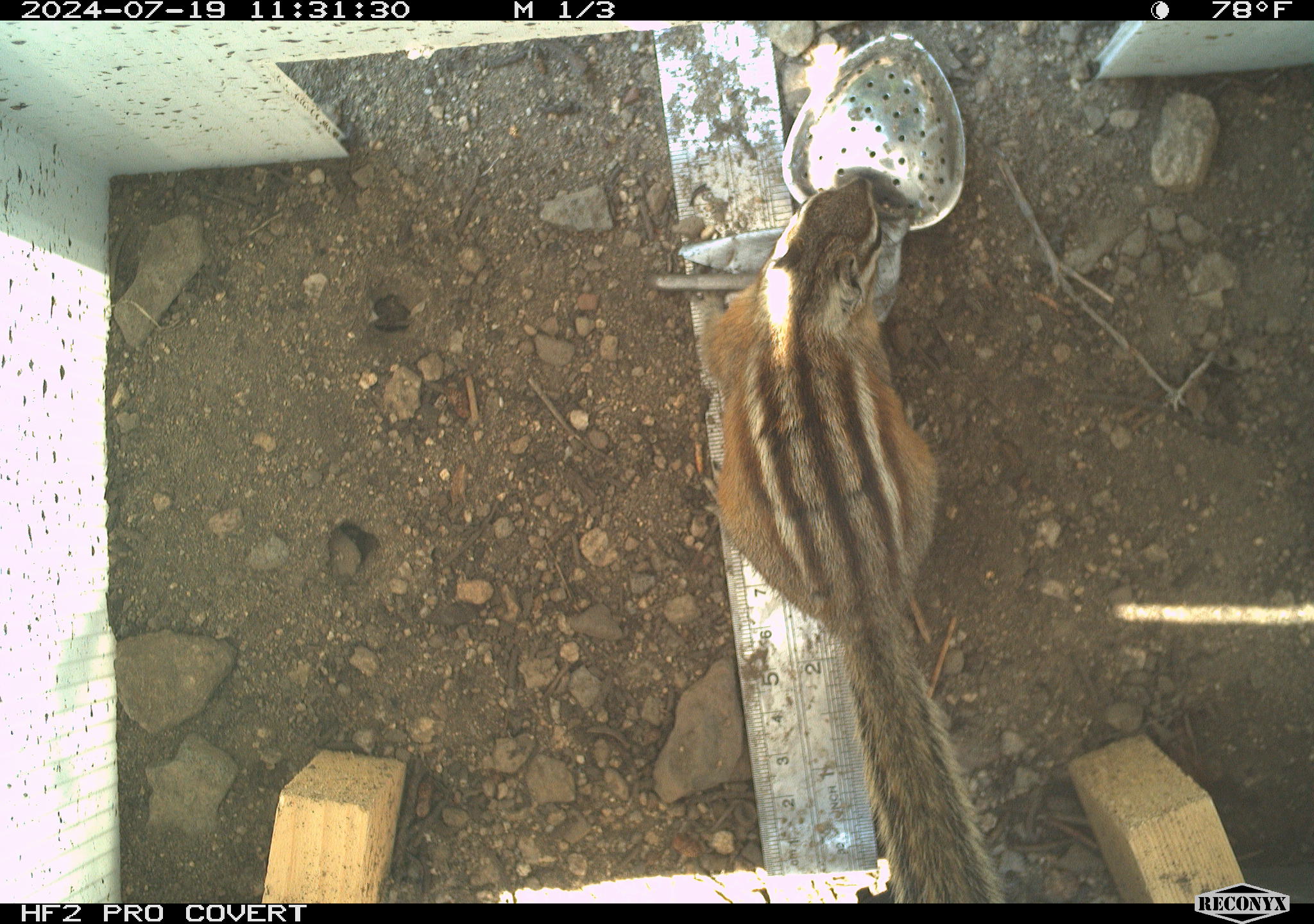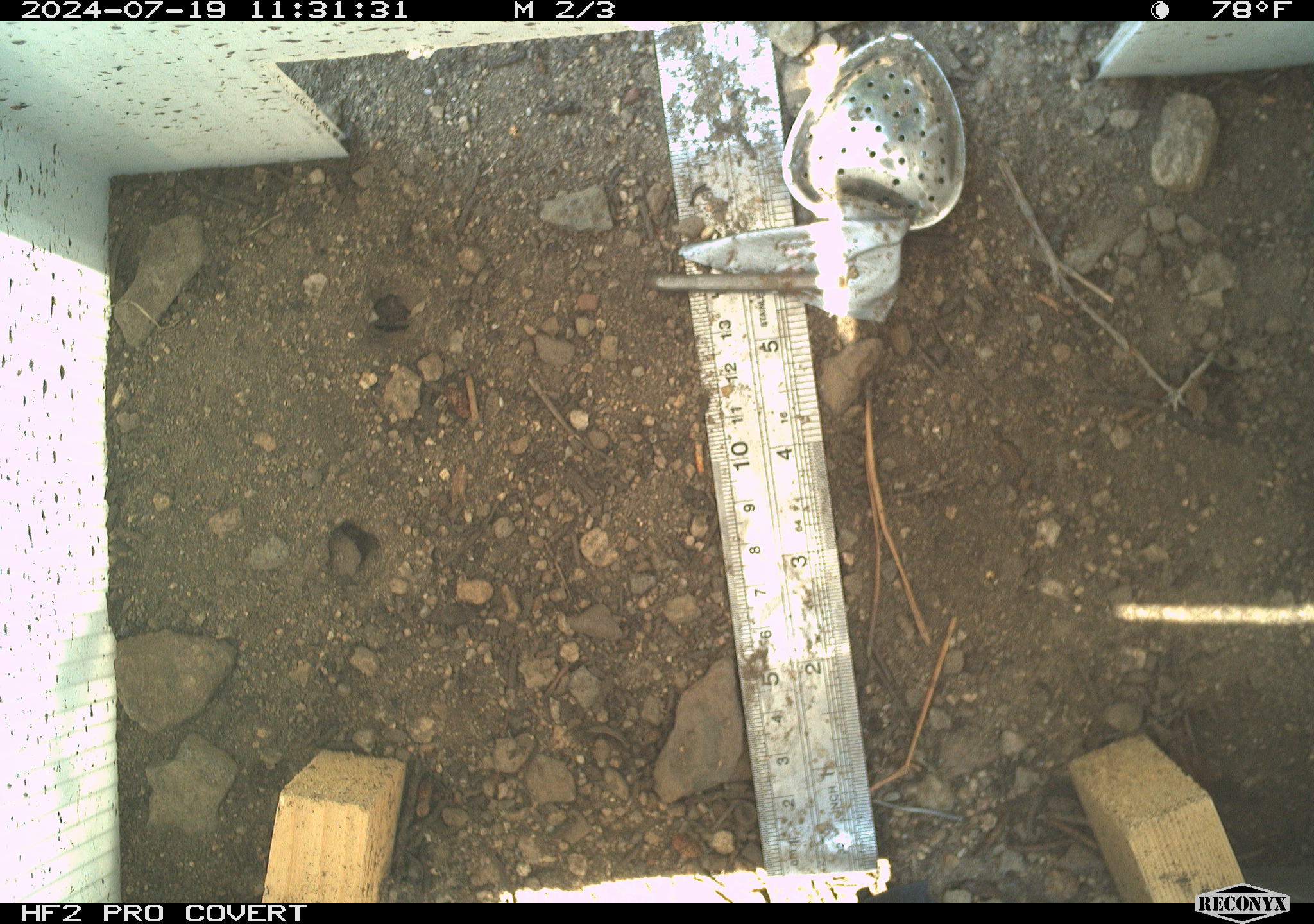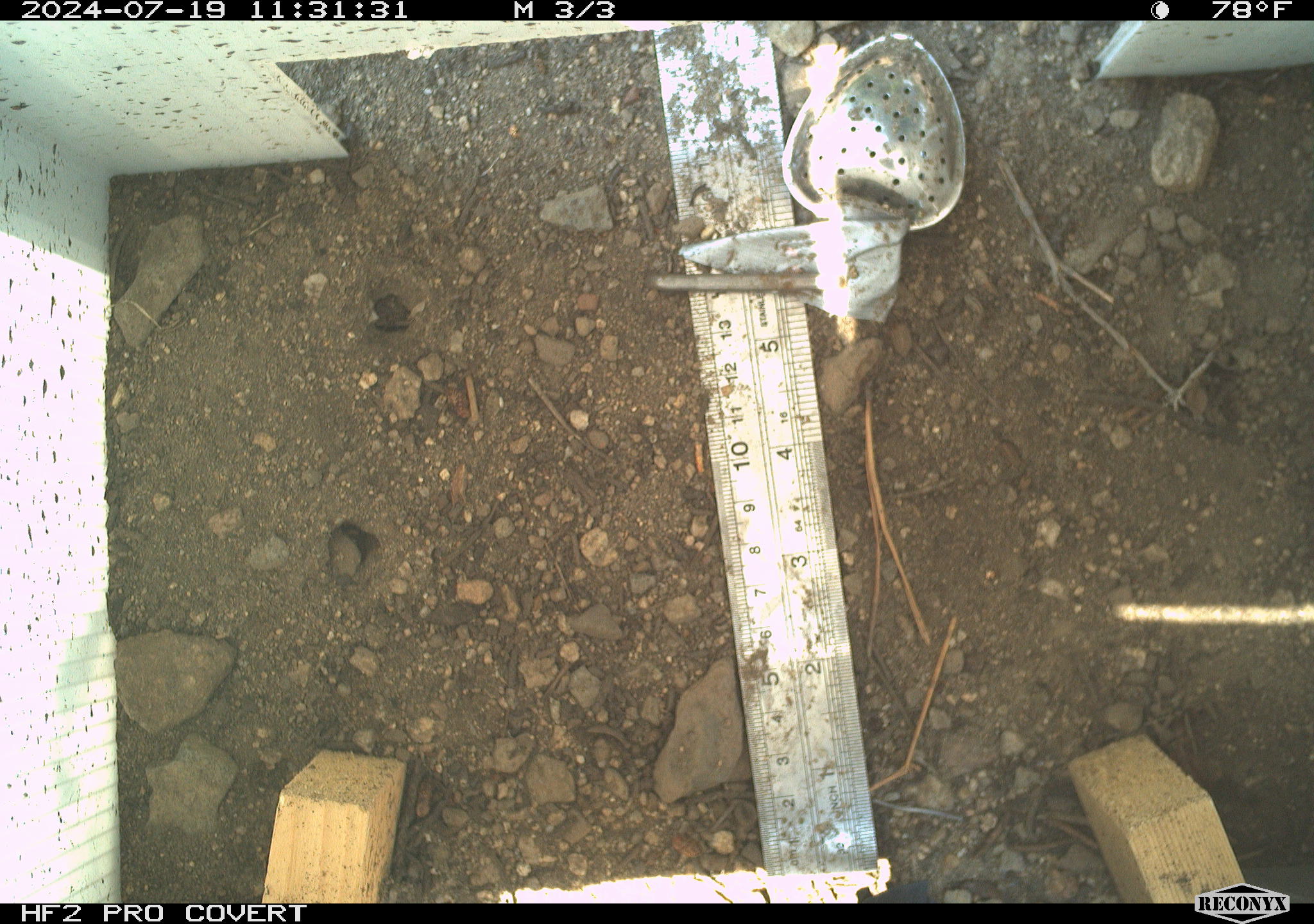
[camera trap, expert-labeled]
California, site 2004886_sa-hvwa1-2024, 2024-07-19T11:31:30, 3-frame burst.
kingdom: Animalia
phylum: Chordata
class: Mammalia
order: Rodentia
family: Sciuridae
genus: Neotamias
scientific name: Neotamias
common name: western chipmunks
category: neotamias species